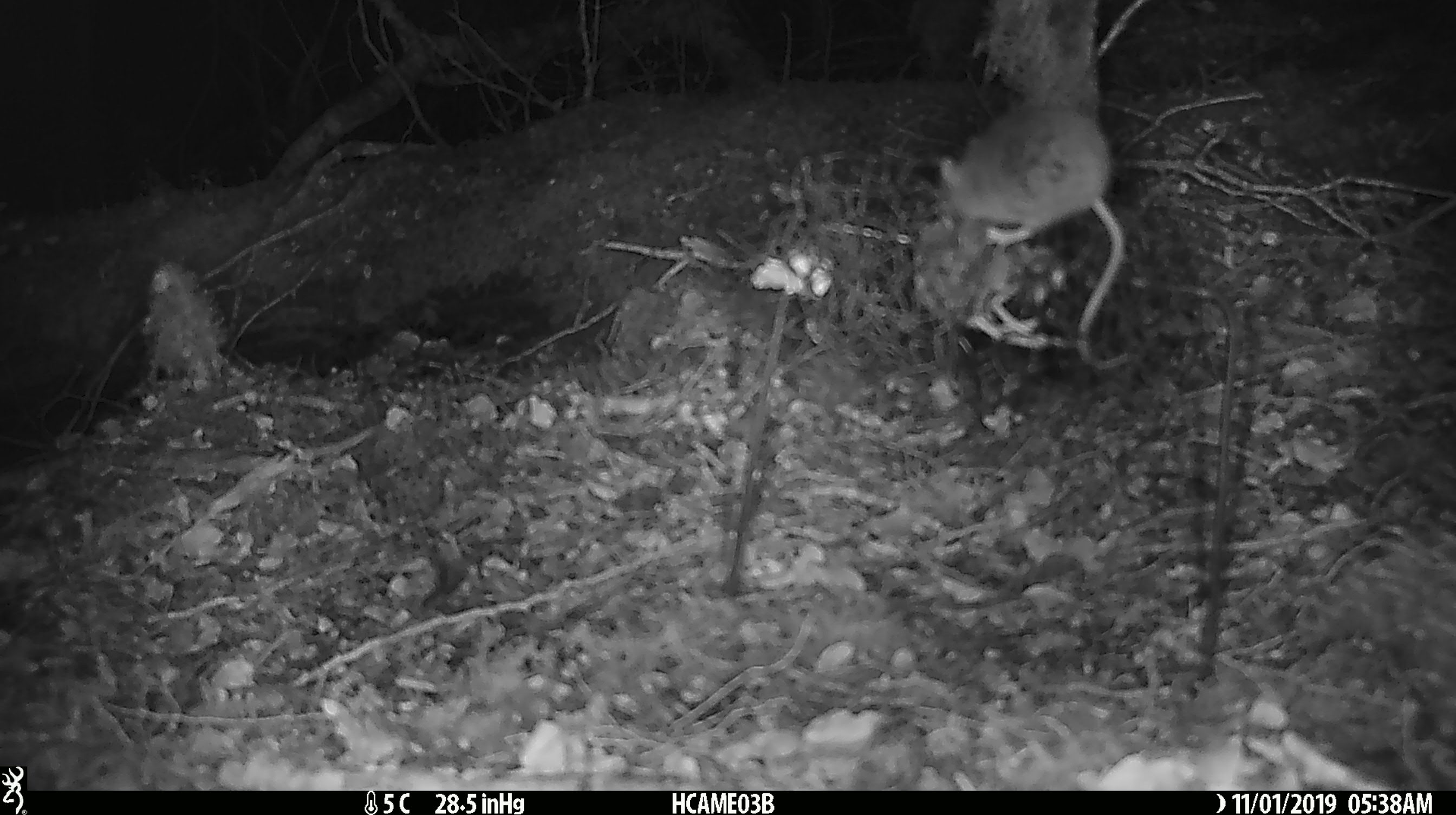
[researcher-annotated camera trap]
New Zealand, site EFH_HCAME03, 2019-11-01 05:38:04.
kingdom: Animalia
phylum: Chordata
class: Mammalia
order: Rodentia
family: Muridae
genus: Mus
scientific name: Mus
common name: mouse